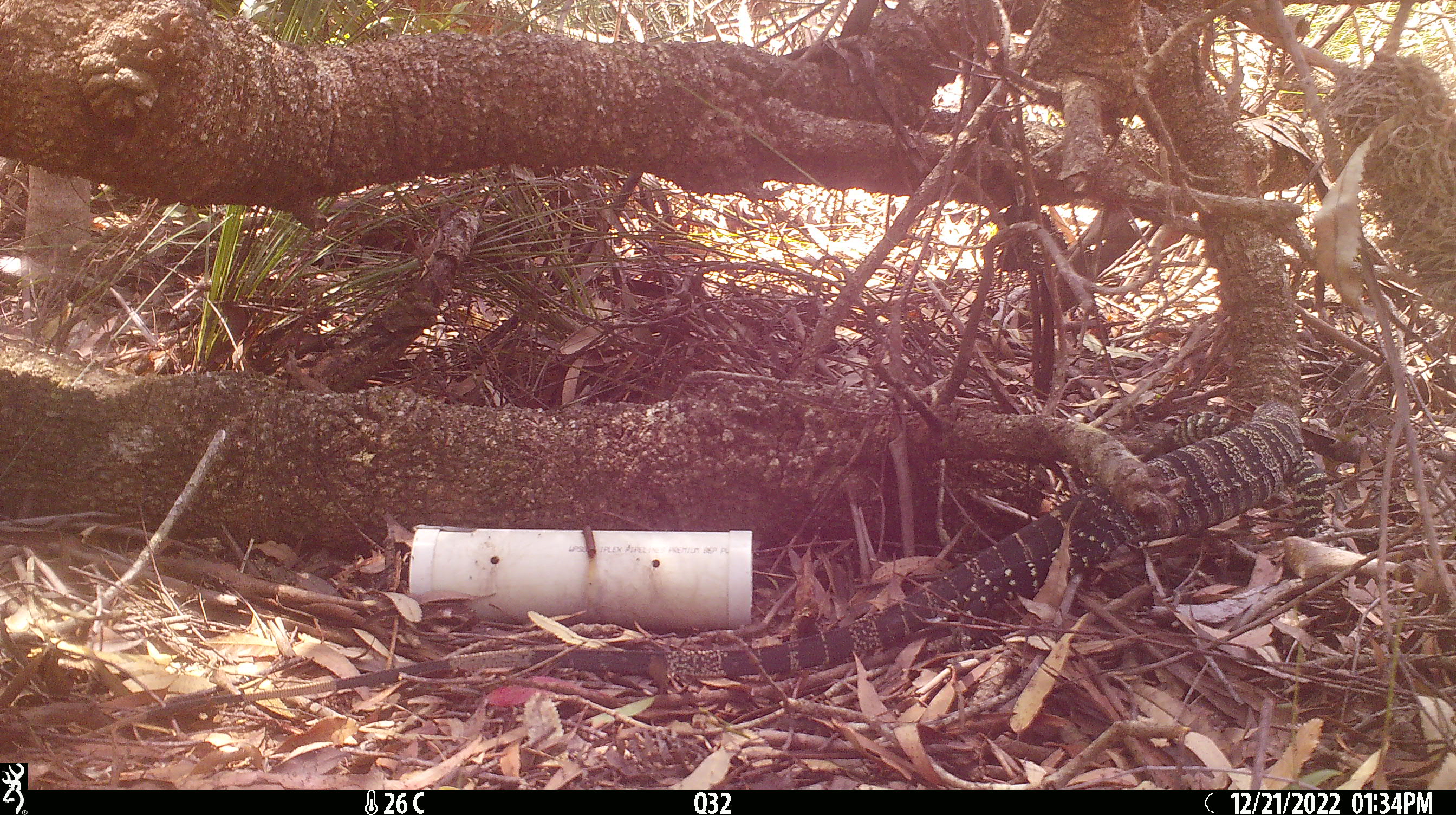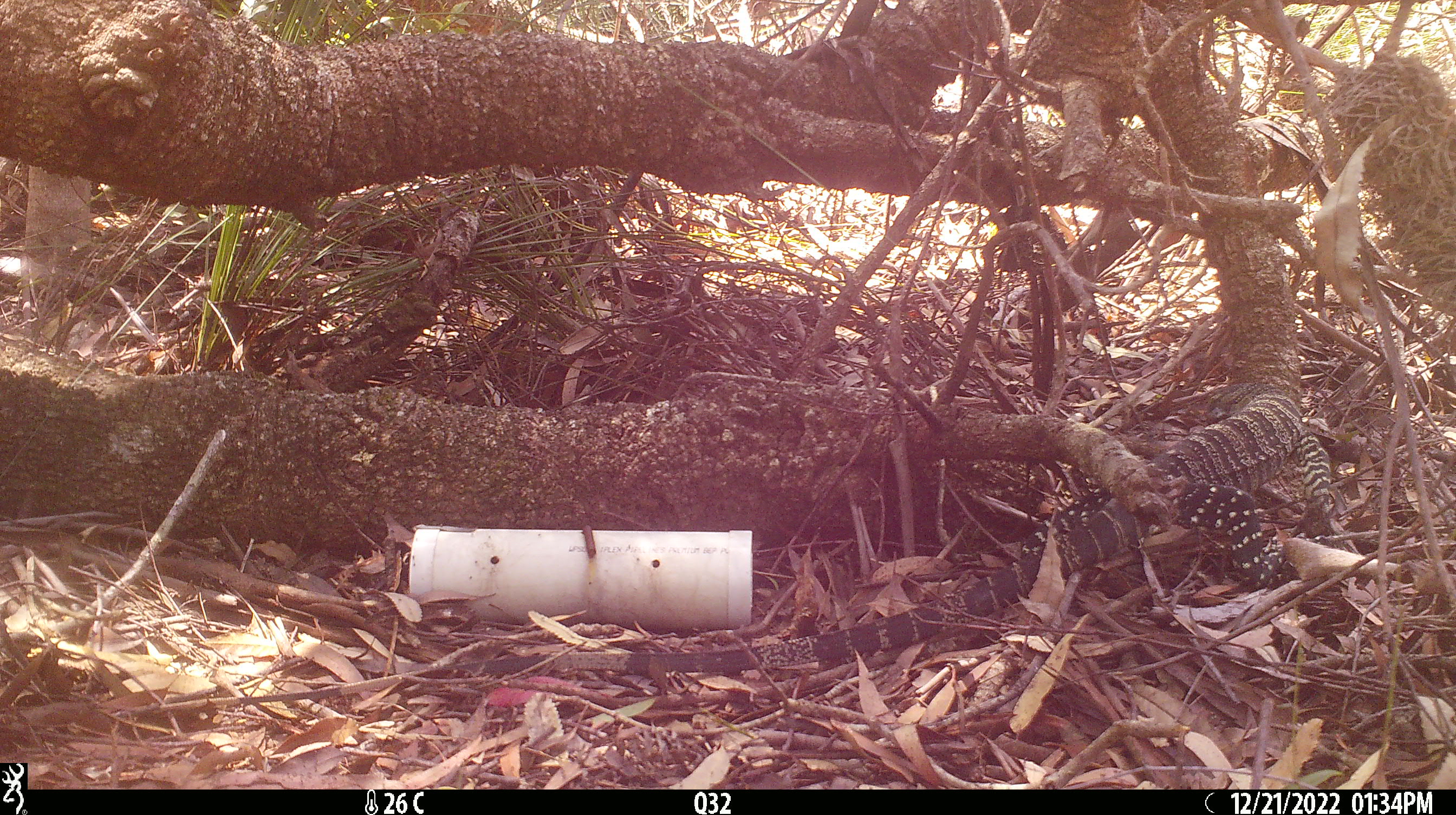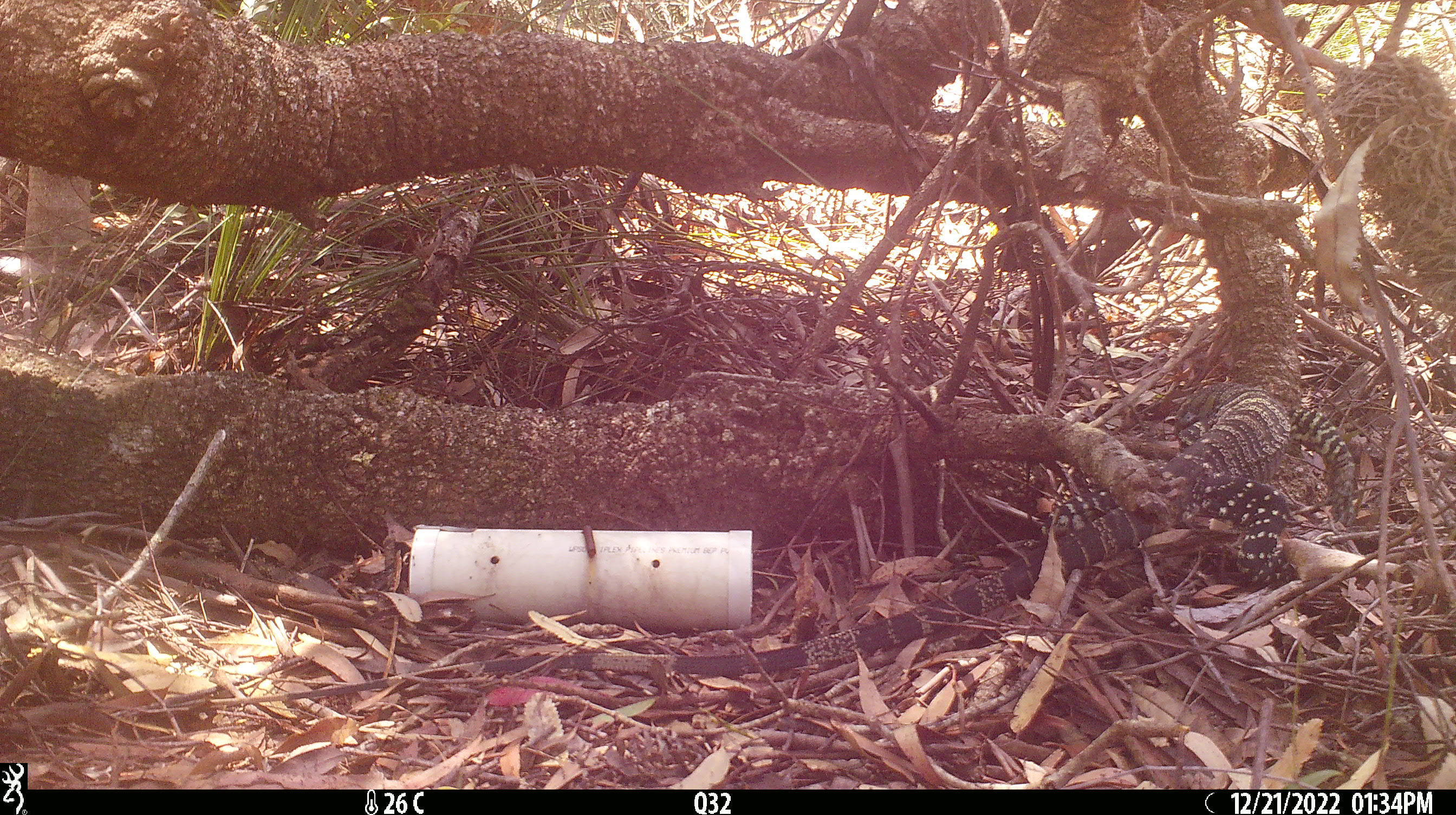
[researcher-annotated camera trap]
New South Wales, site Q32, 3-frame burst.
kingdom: Animalia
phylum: Chordata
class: Reptilia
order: Squamata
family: Varanidae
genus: Varanus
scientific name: Varanus varius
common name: lace monitor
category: goanna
Goanna (lace monitor) (Varanus varius).